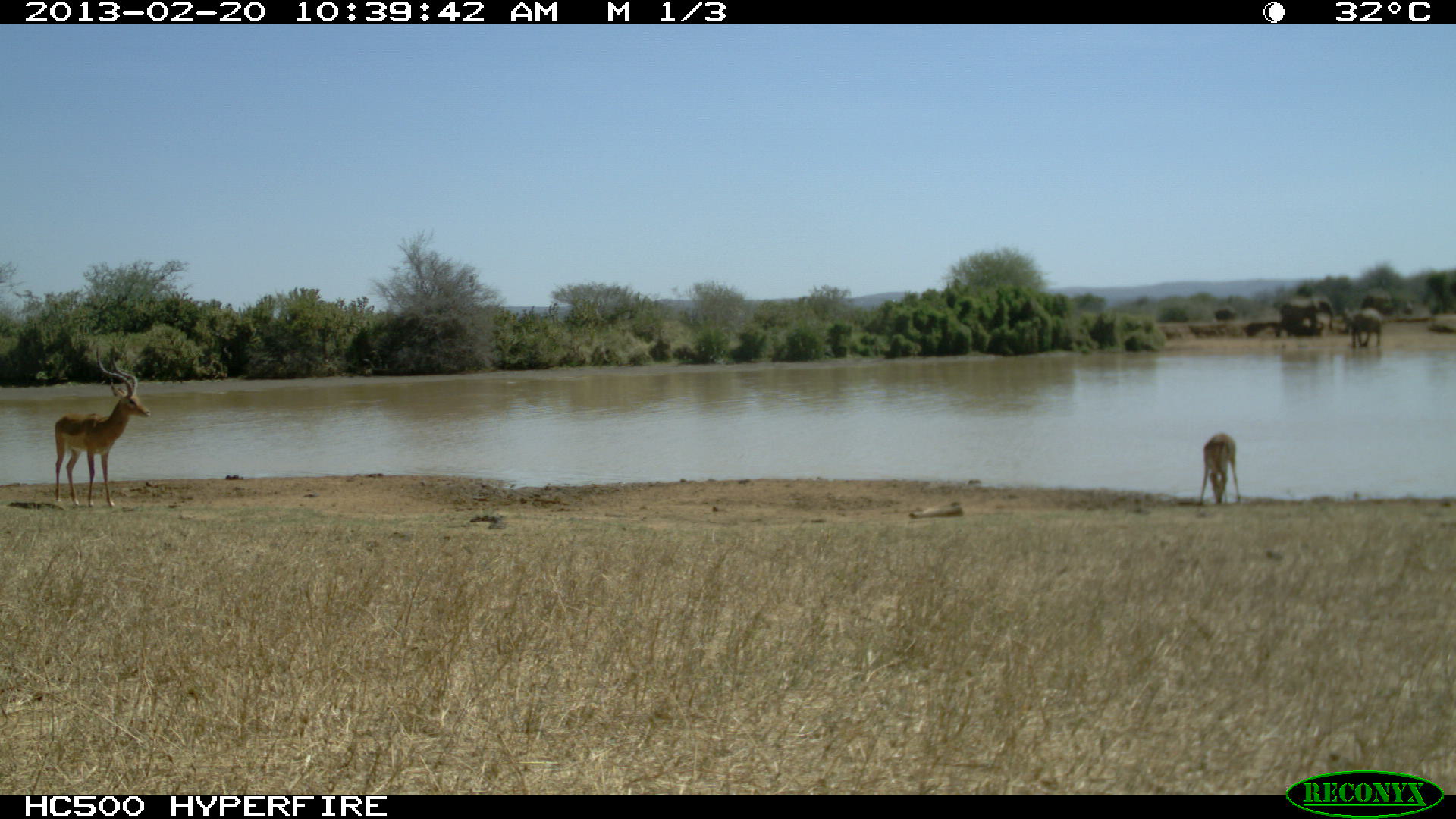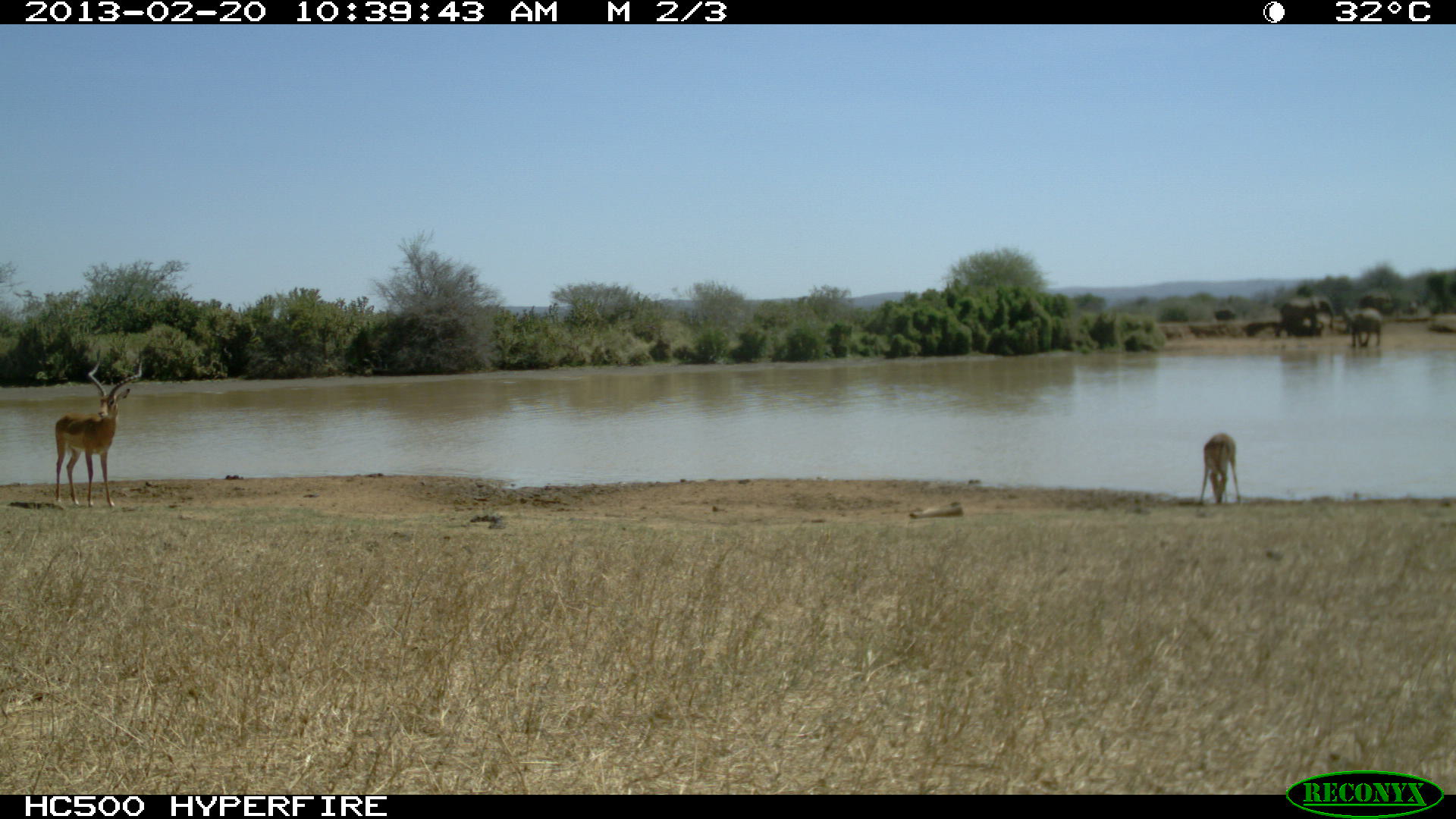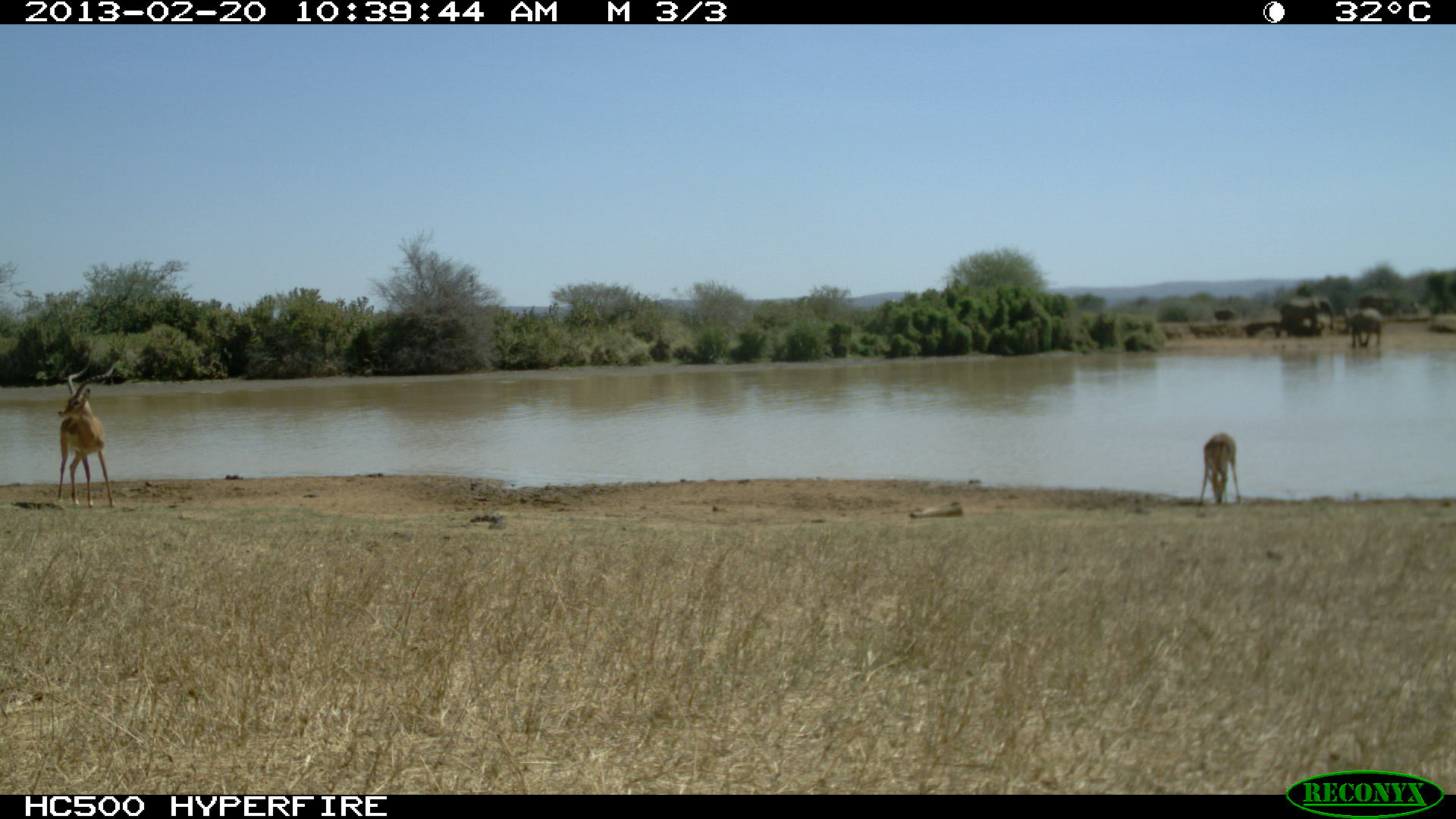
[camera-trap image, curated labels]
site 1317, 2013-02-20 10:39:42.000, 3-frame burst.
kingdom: Animalia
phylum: Chordata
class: Mammalia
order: Artiodactyla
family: Bovidae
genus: Aepyceros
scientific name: Aepyceros melampus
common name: impala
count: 2